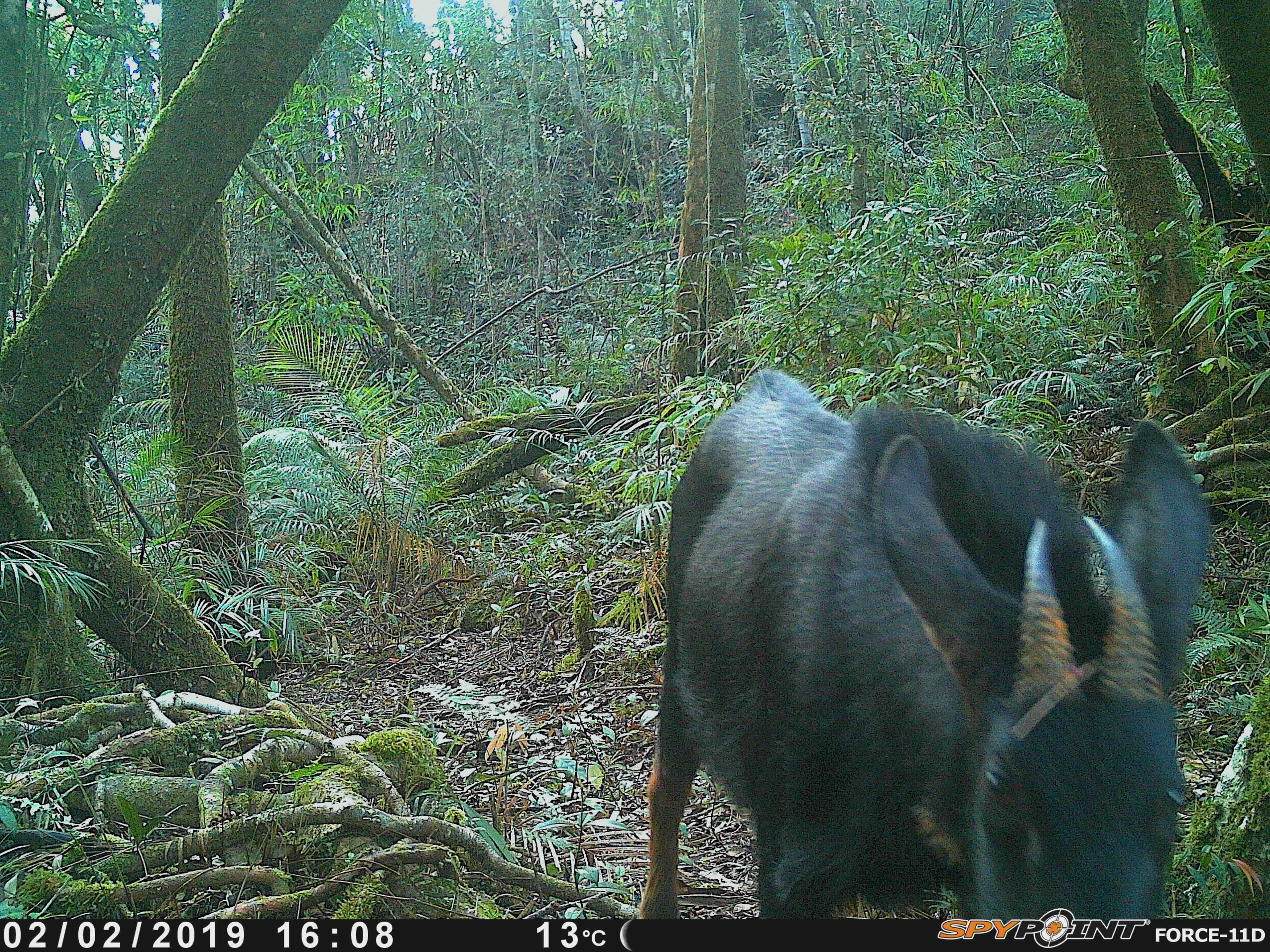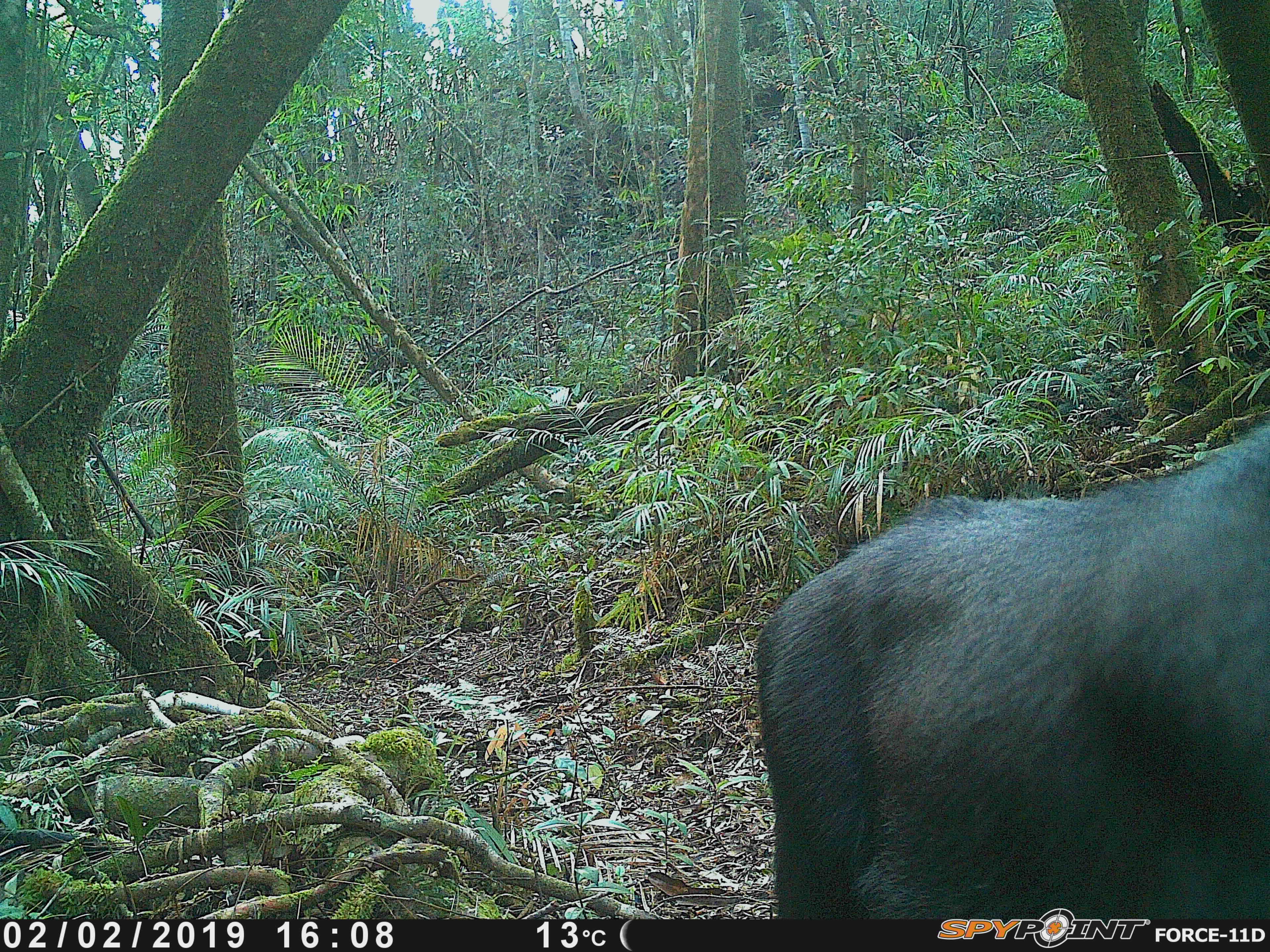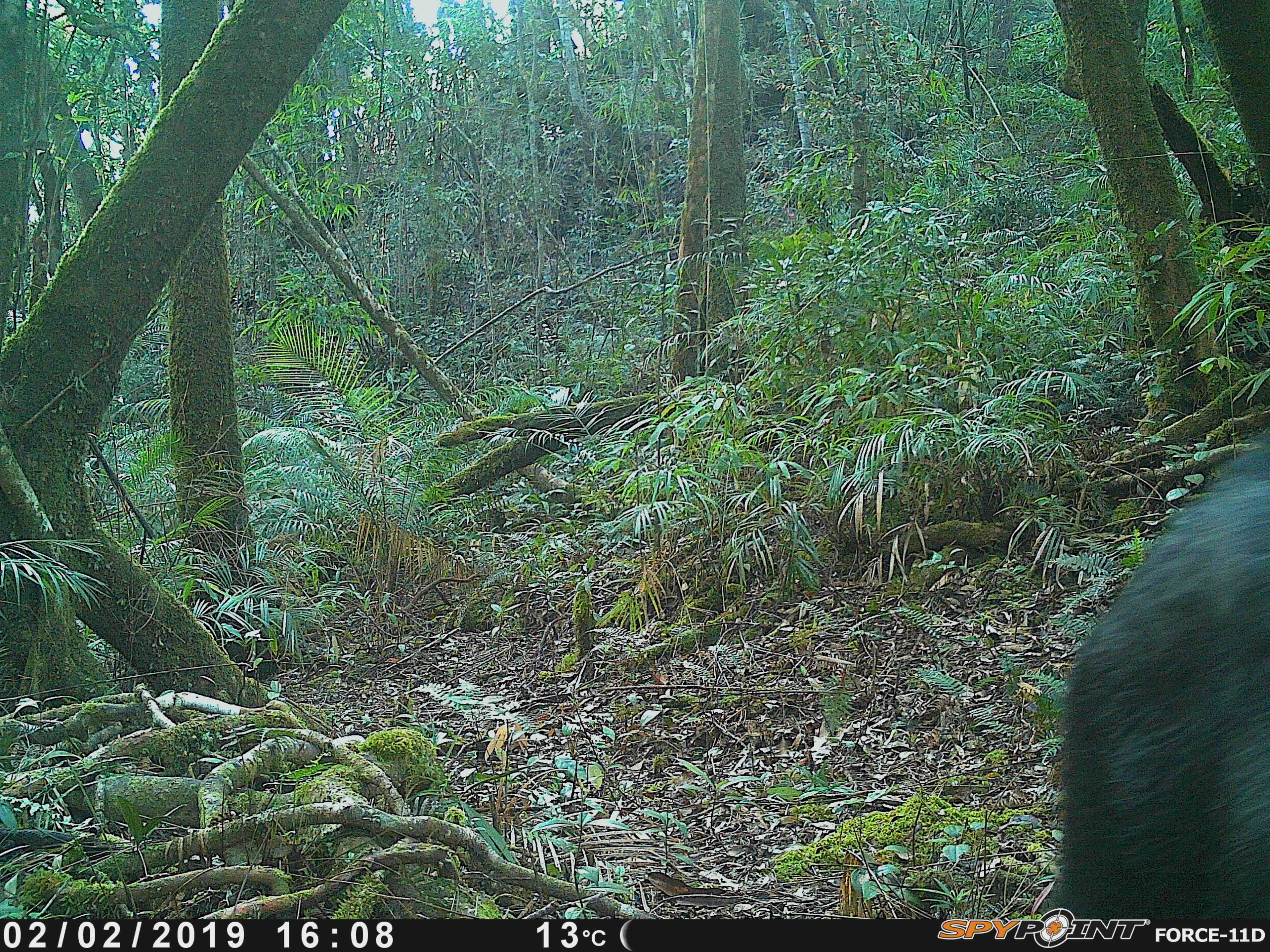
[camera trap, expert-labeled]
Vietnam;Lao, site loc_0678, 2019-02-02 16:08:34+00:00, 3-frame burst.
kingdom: Animalia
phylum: Chordata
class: Mammalia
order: Artiodactyla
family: Bovidae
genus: Capricornis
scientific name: Capricornis sumatraensis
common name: chinese serow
Chinese serow (Capricornis sumatraensis). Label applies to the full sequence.